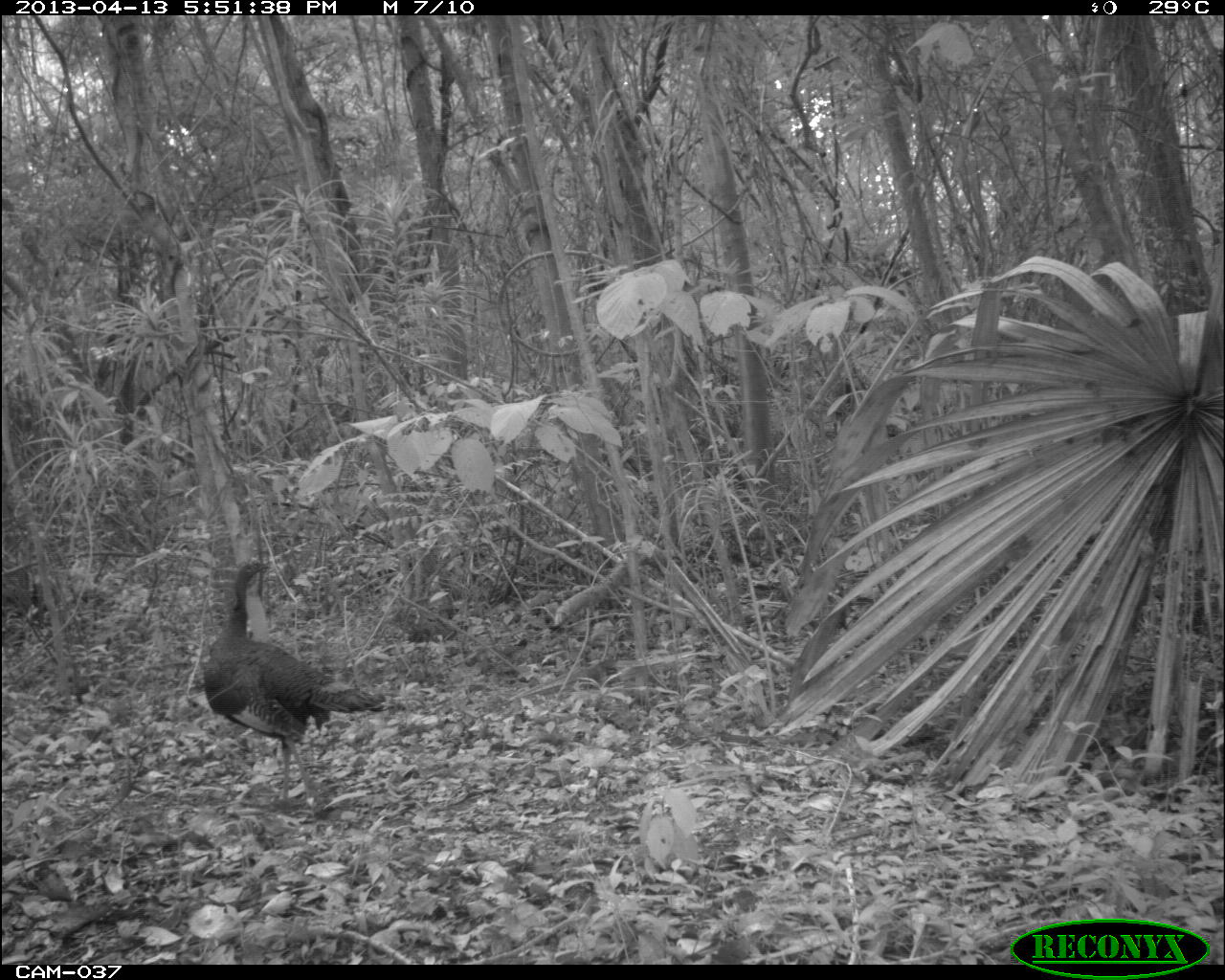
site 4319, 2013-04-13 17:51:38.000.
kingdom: Animalia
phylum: Chordata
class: Aves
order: Galliformes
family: Phasianidae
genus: Meleagris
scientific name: Meleagris ocellata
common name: ocellated turkey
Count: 1.